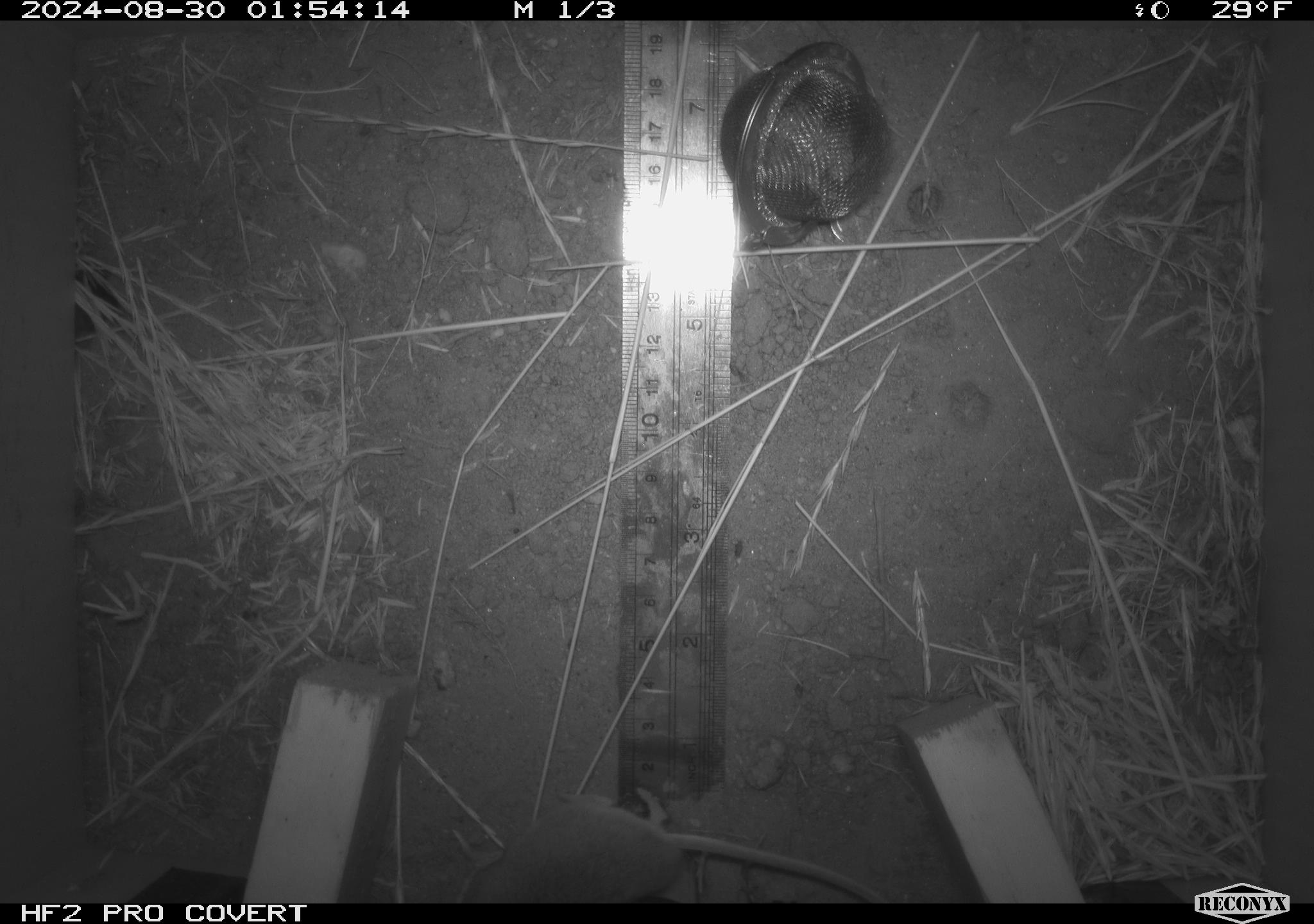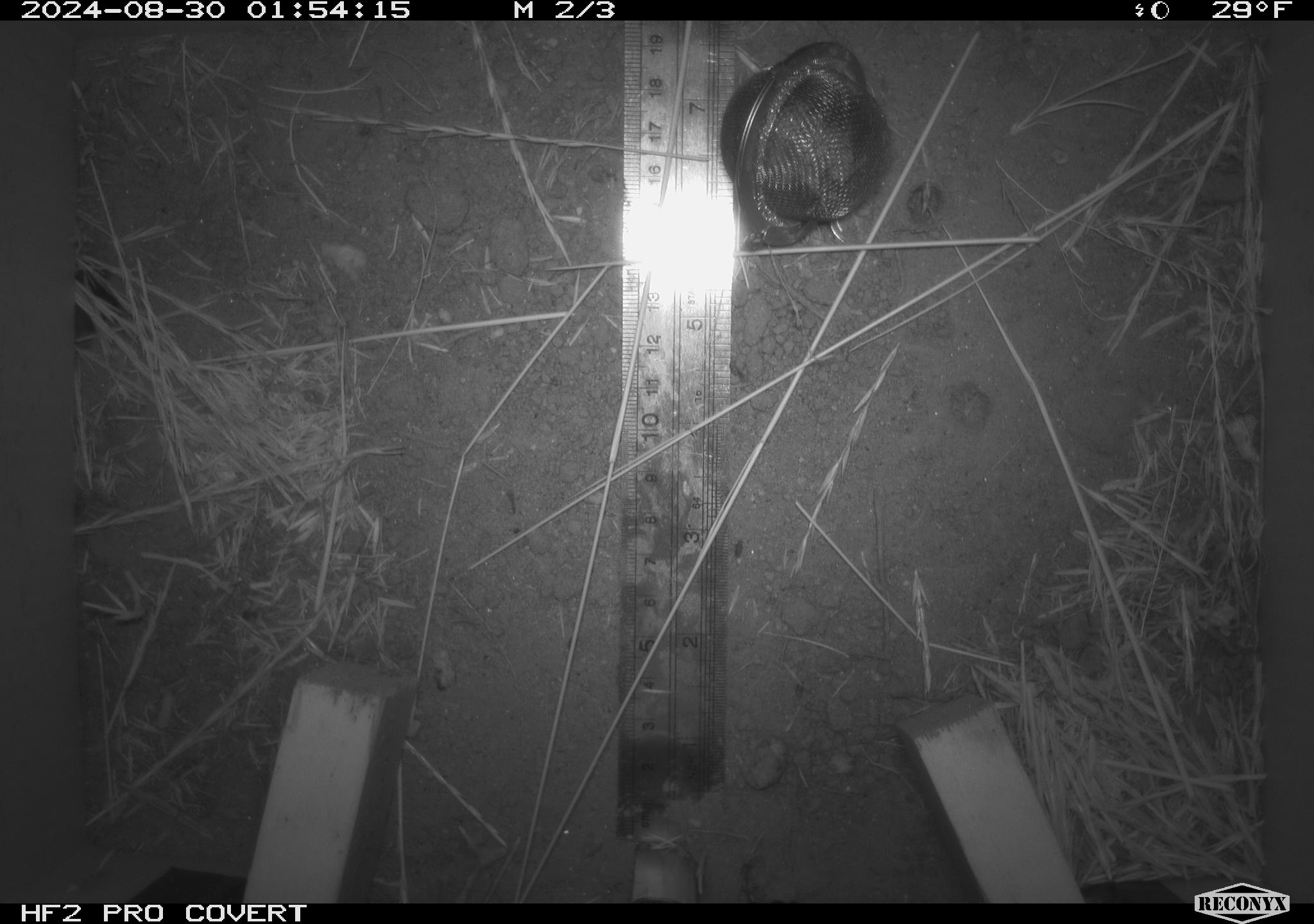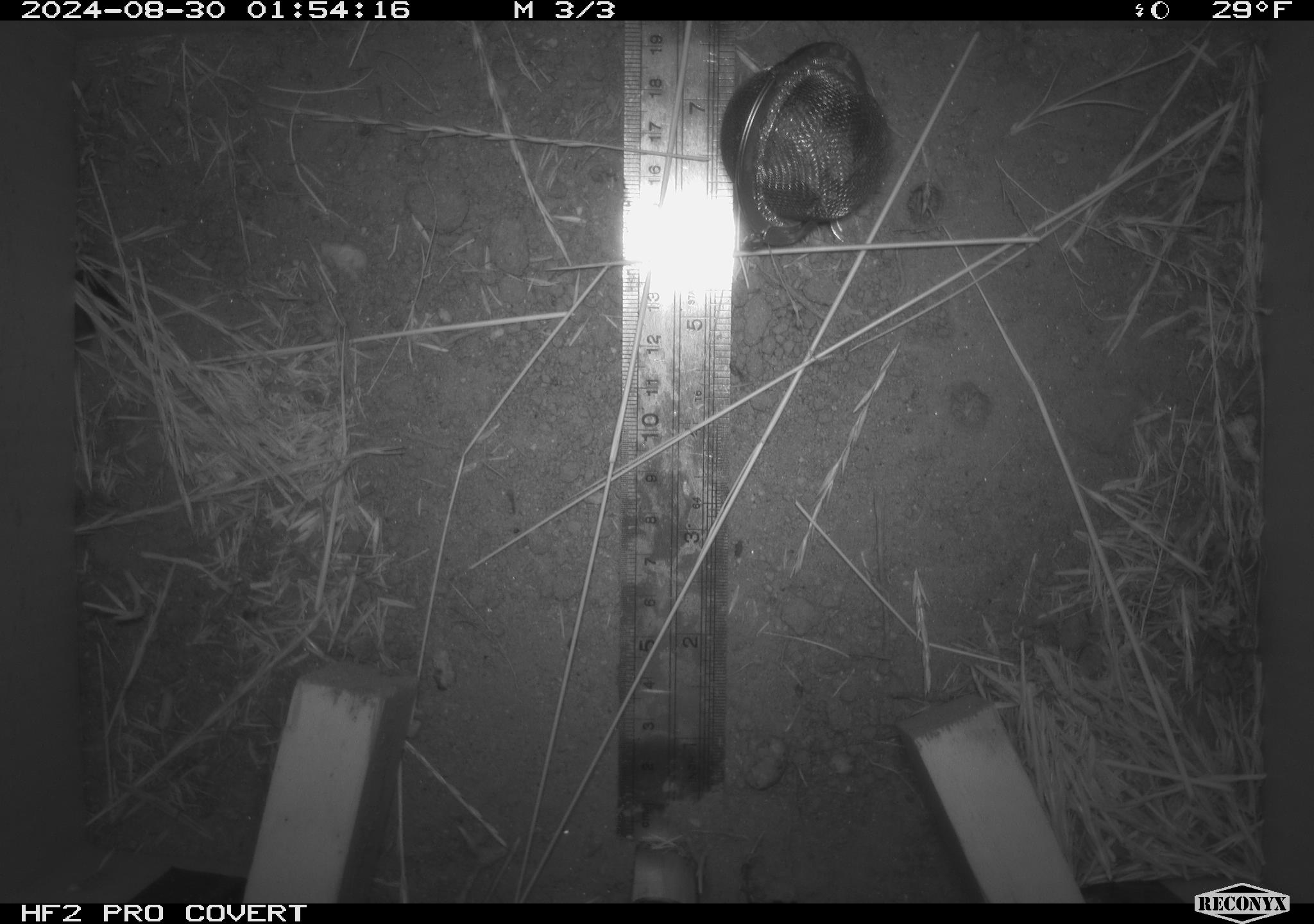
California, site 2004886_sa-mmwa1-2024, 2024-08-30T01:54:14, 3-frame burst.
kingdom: Animalia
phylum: Chordata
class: Mammalia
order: Rodentia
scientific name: Rodentia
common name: mouse species